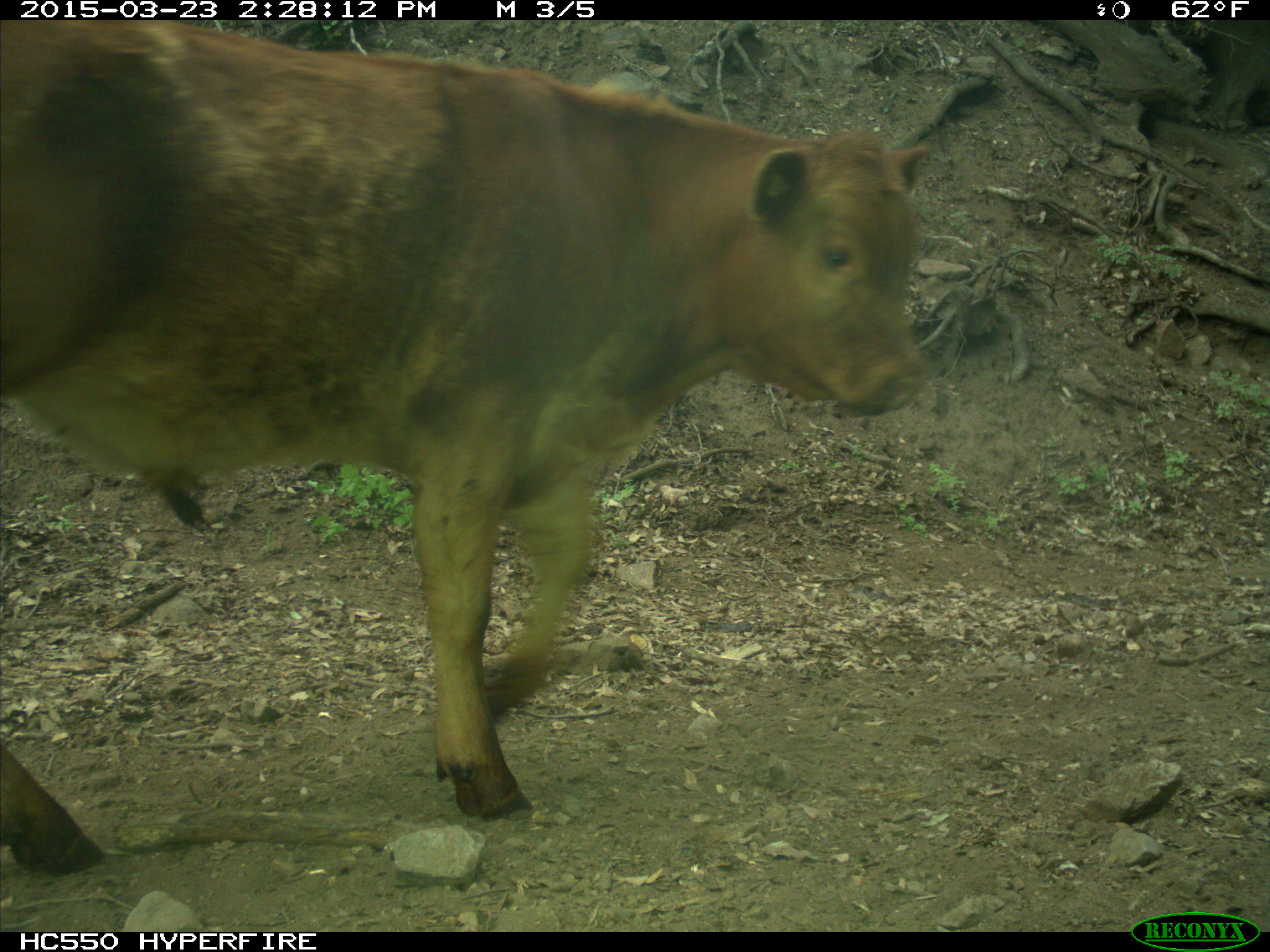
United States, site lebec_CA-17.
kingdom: Animalia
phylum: Chordata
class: Mammalia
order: Artiodactyla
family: Bovidae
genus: Bos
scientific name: Bos taurus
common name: domestic cow